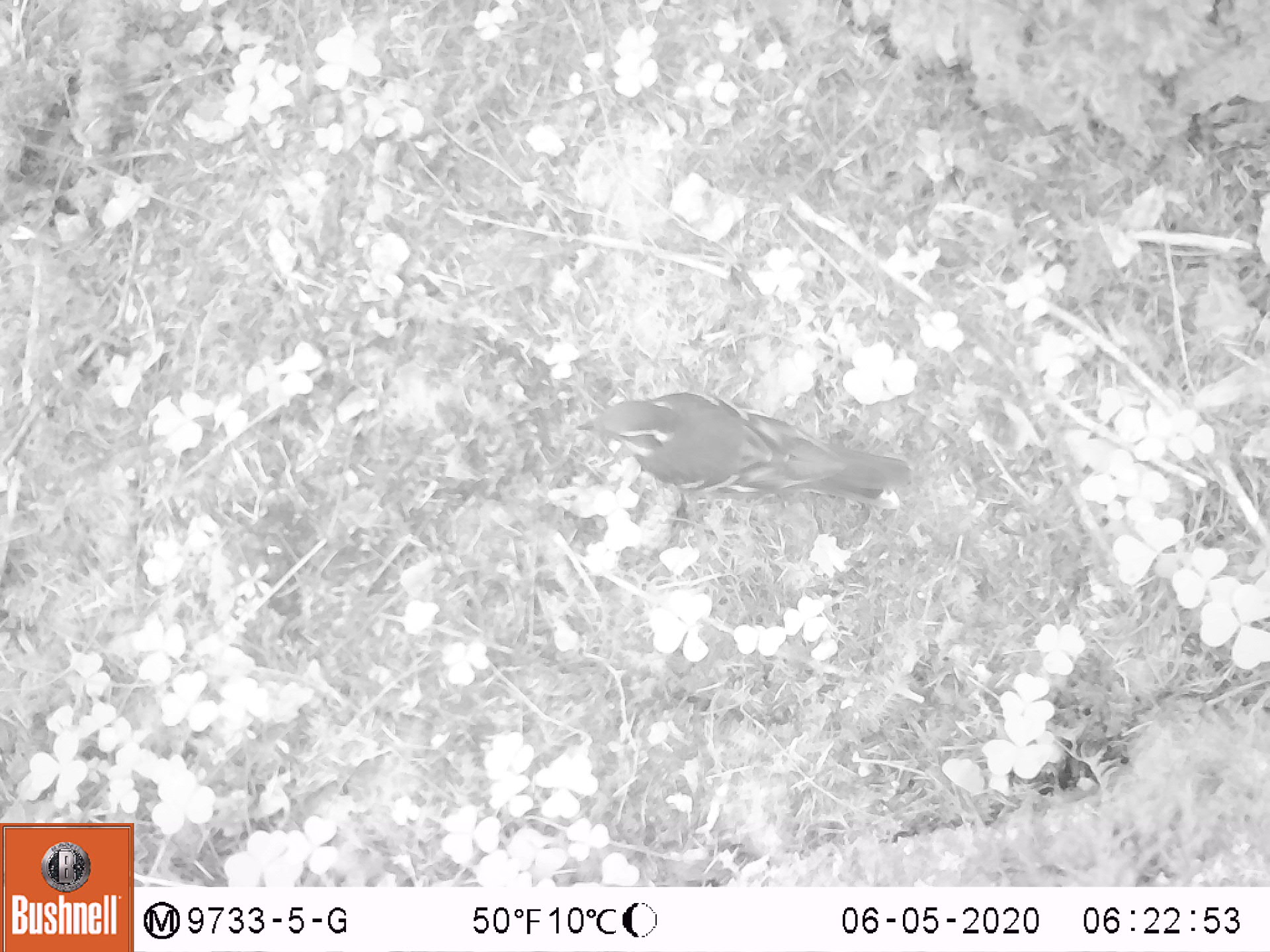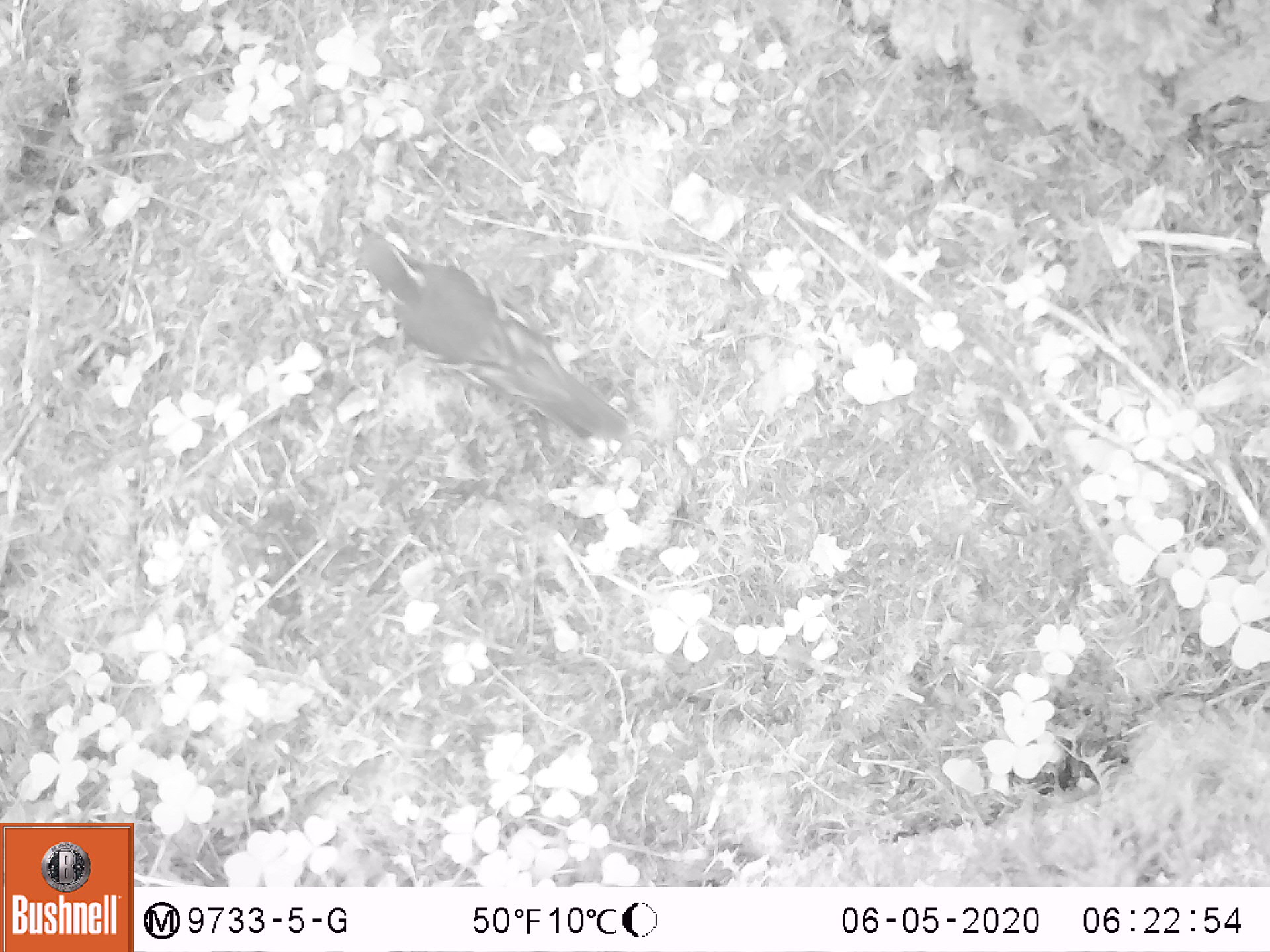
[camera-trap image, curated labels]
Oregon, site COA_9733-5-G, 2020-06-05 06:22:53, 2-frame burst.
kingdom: Animalia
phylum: Chordata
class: Aves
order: Passeriformes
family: Turdidae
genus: Ixoreus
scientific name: Ixoreus naevius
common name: varied thrush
Varied thrush (Ixoreus naevius).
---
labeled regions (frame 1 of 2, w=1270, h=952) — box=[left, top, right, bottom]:
varied thrush: box=[574, 389, 908, 510]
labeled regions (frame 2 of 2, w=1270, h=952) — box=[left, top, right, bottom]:
varied thrush: box=[353, 219, 625, 442]